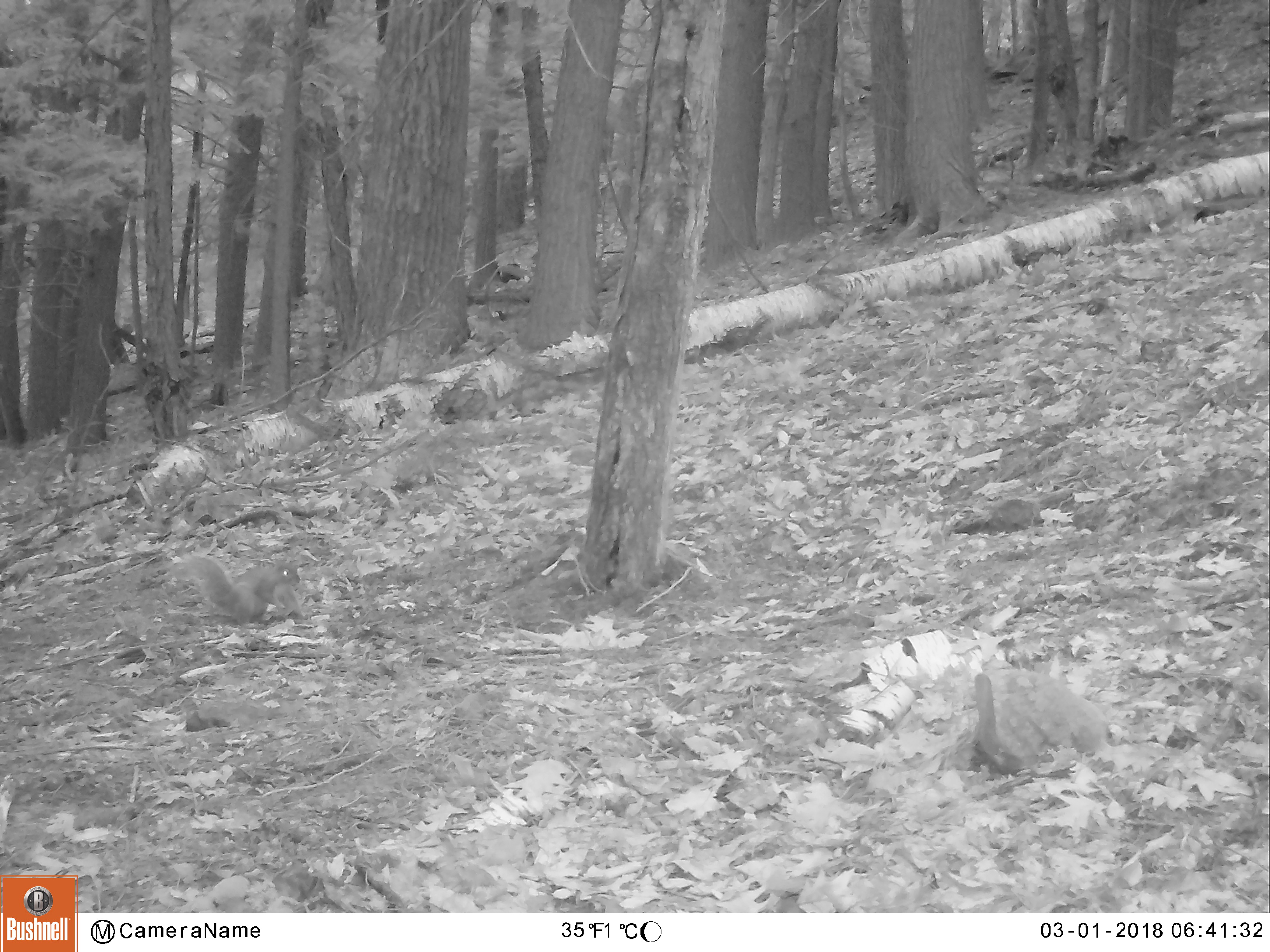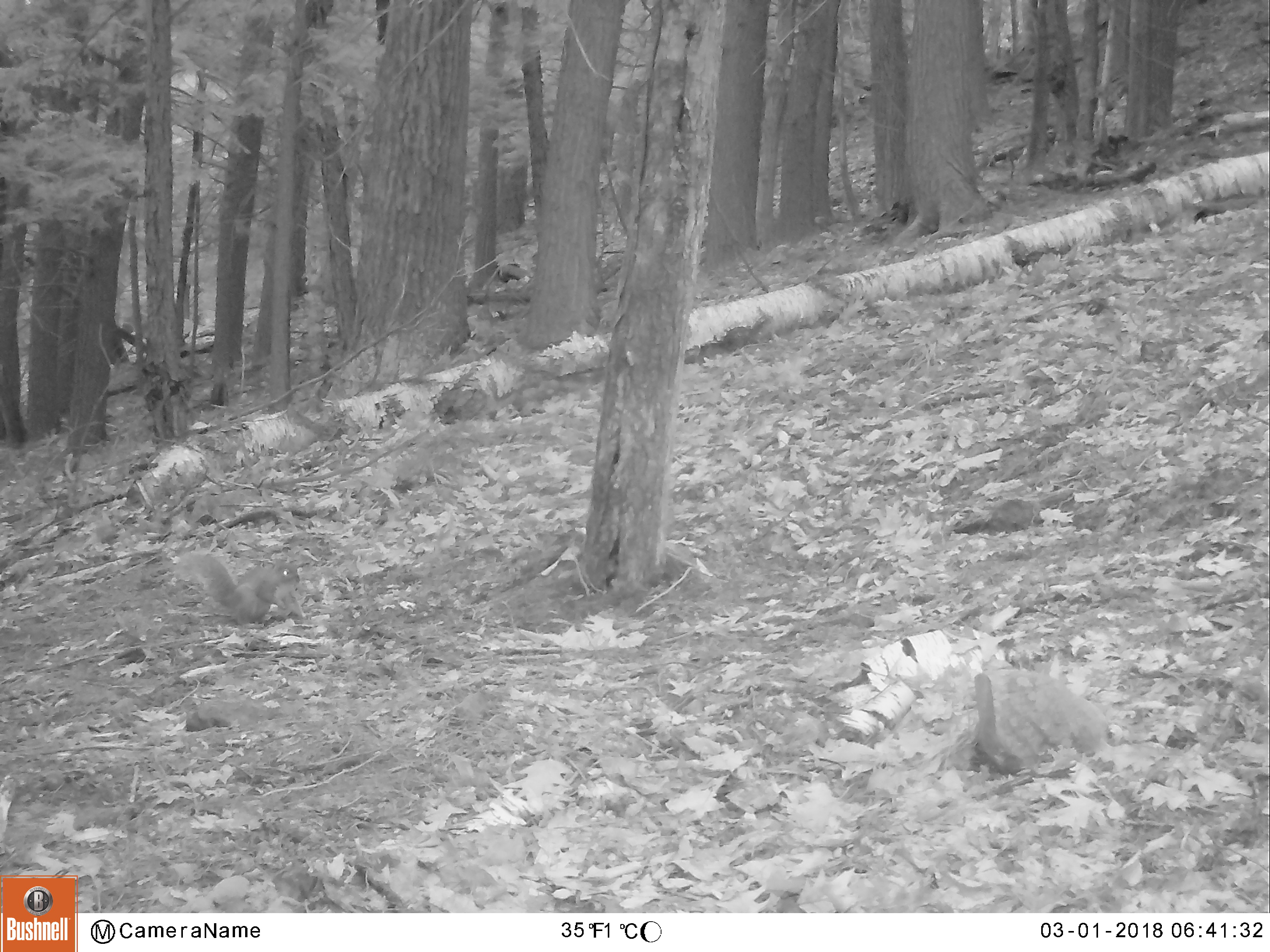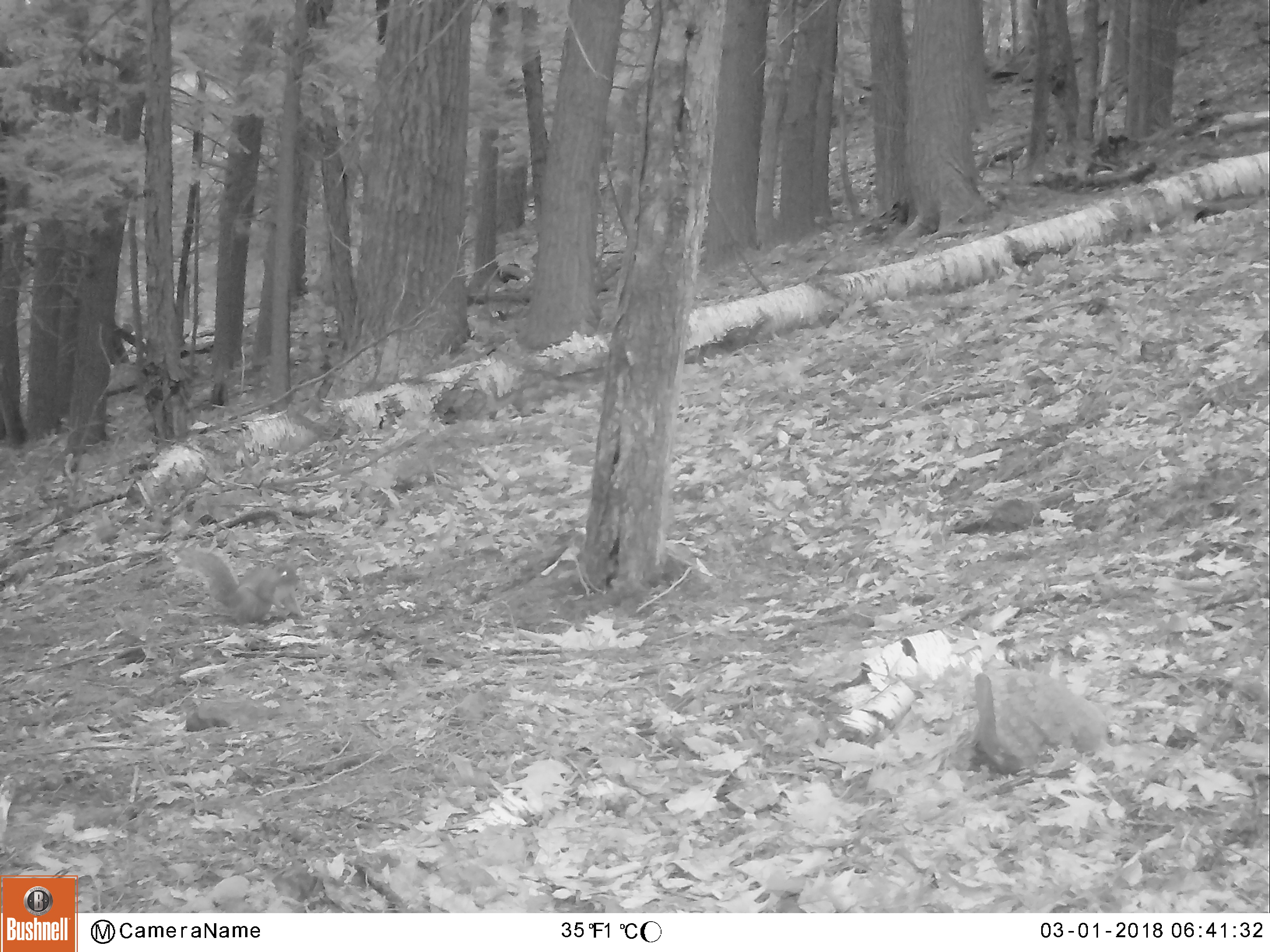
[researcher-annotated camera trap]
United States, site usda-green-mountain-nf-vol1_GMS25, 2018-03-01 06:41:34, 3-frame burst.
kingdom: Animalia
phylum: Chordata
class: Mammalia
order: Rodentia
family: Sciuridae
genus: Sciurus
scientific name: Sciurus carolinensis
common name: gray squirrel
Gray squirrel (Sciurus carolinensis).